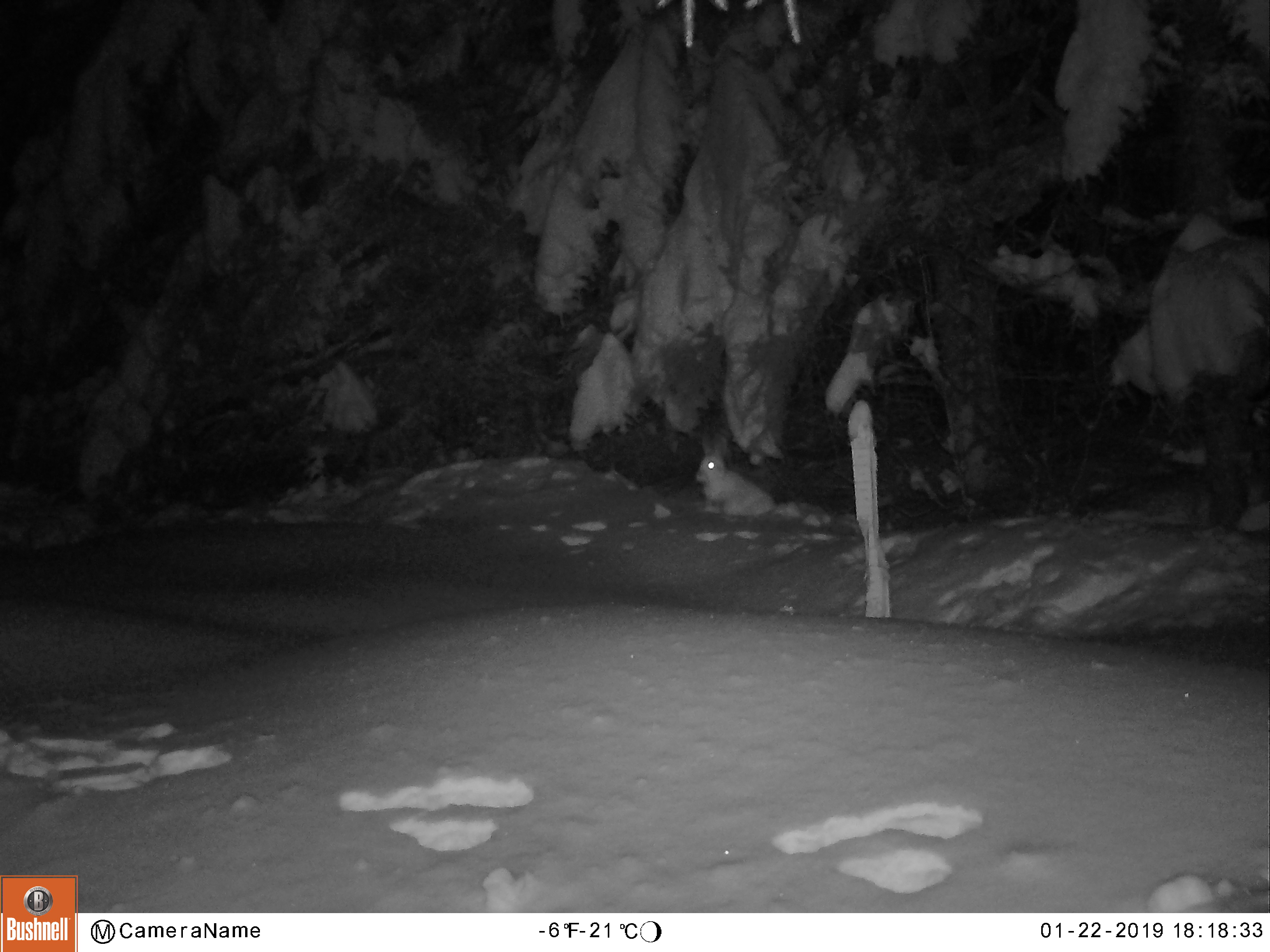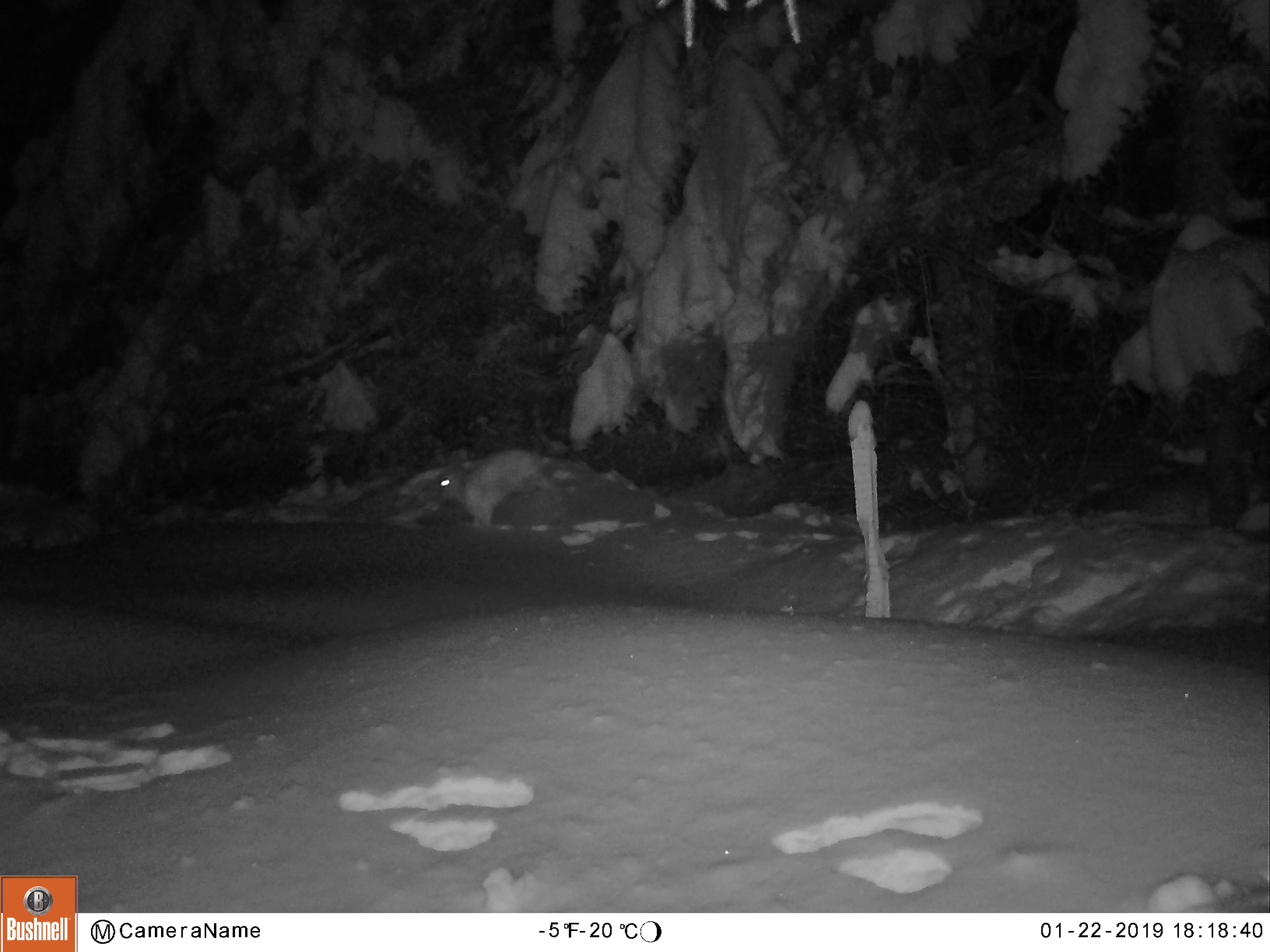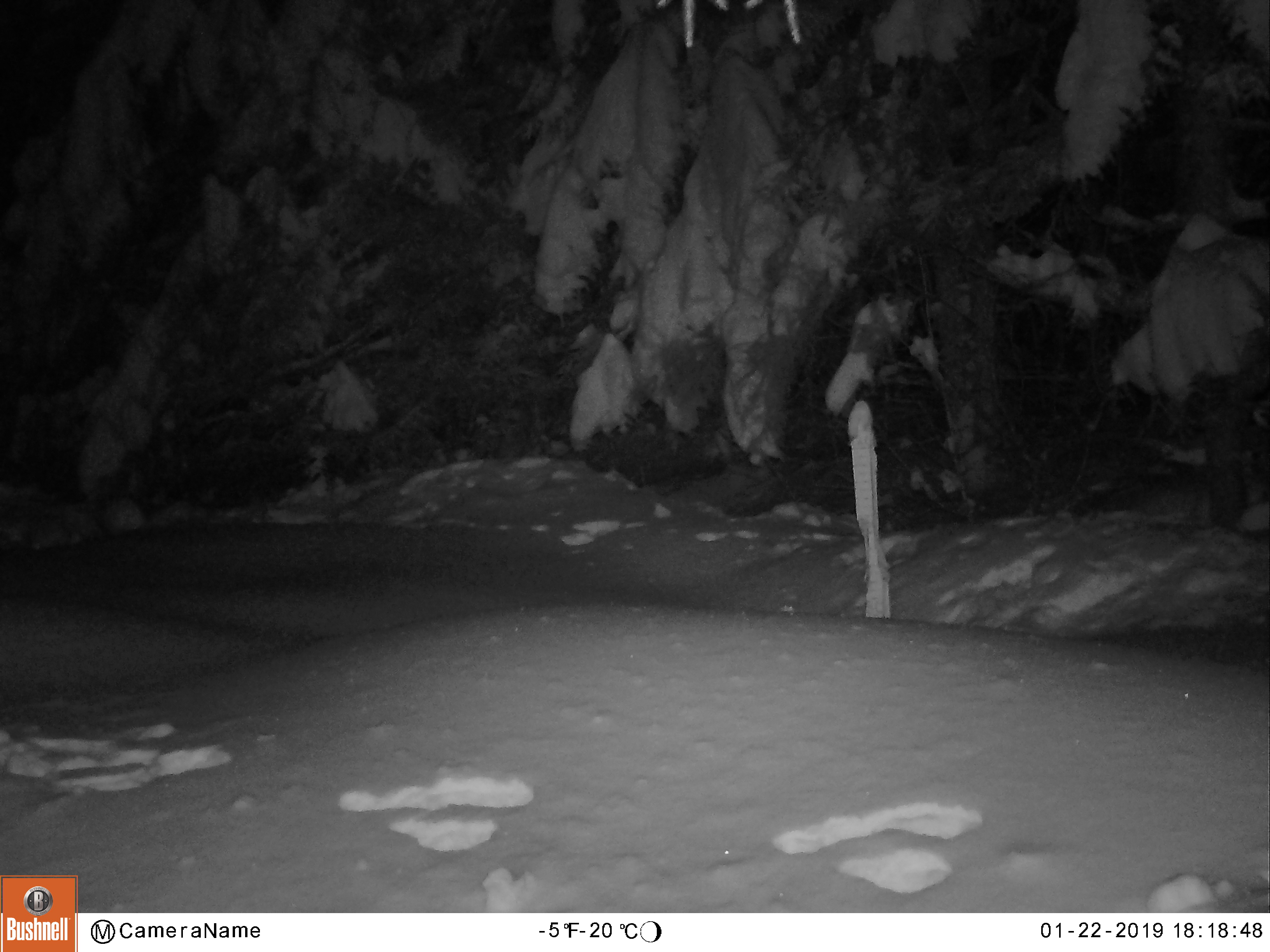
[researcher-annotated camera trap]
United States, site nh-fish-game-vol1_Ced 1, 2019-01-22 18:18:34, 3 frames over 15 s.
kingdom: Animalia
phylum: Chordata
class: Mammalia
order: Lagomorpha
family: Leporidae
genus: Lepus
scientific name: Lepus americanus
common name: snowshoe hare